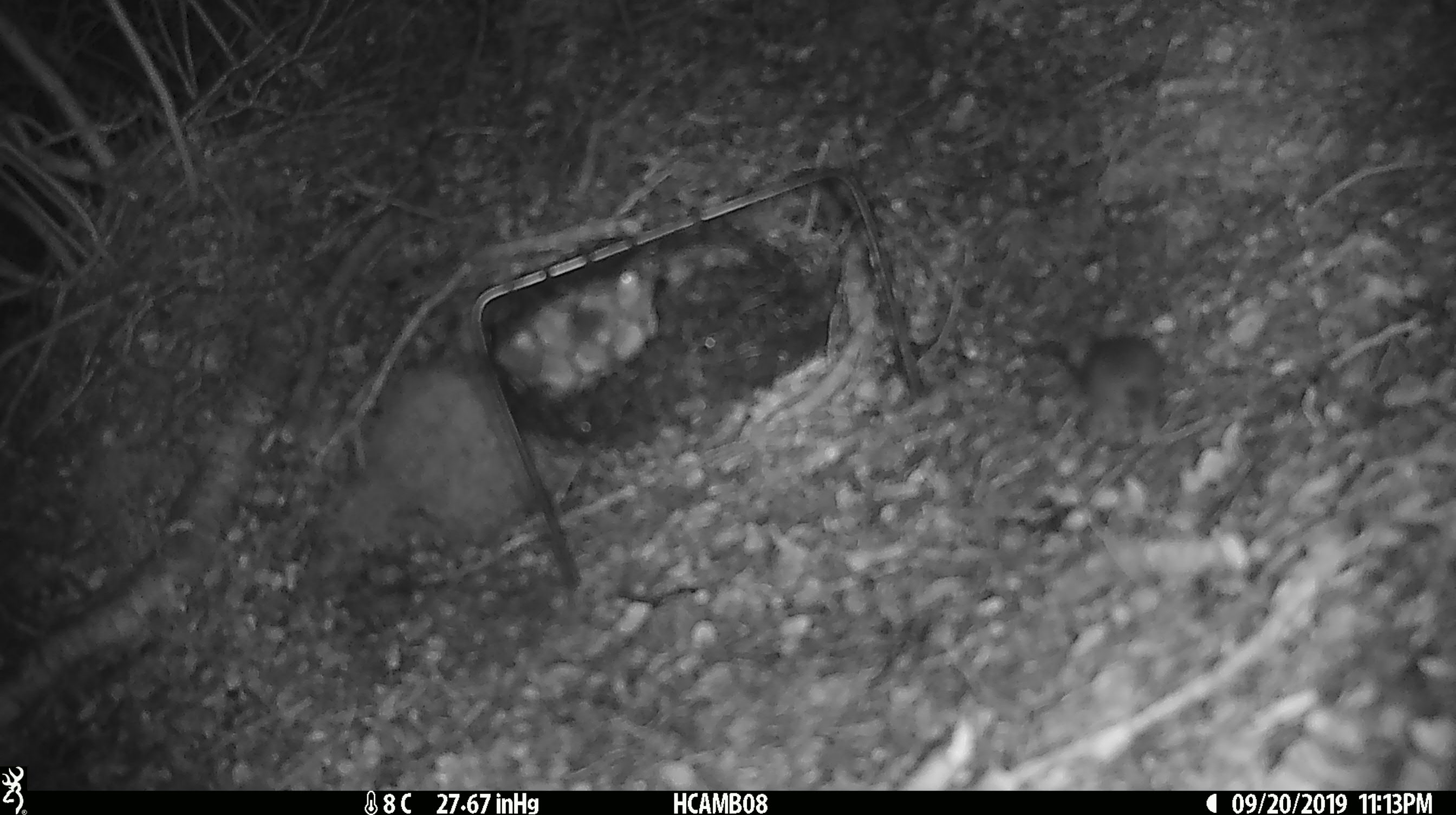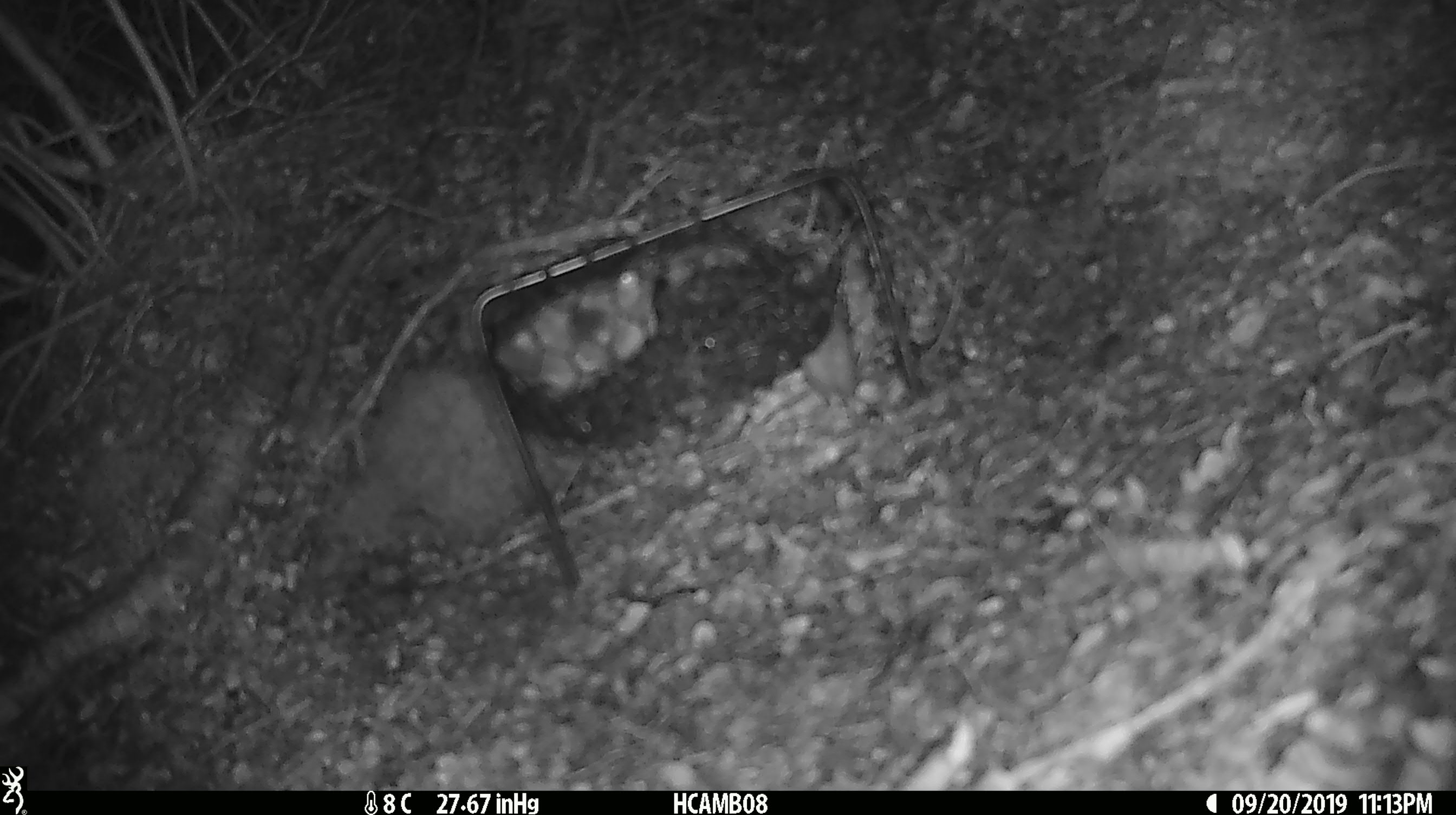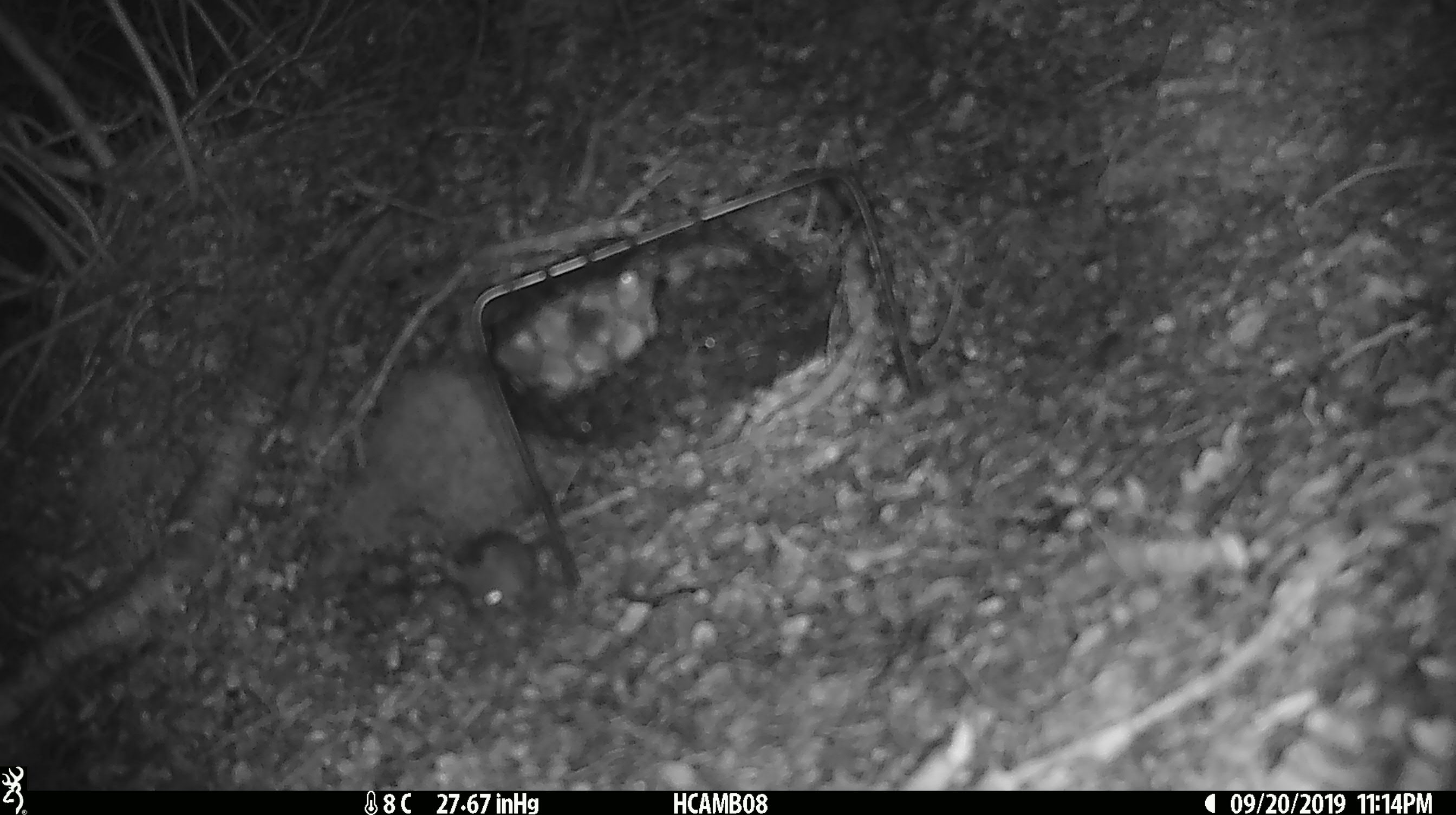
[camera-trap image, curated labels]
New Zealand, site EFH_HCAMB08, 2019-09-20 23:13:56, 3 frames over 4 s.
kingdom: Animalia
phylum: Chordata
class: Mammalia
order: Rodentia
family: Muridae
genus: Mus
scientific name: Mus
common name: mouse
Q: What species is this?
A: Mouse (Mus).